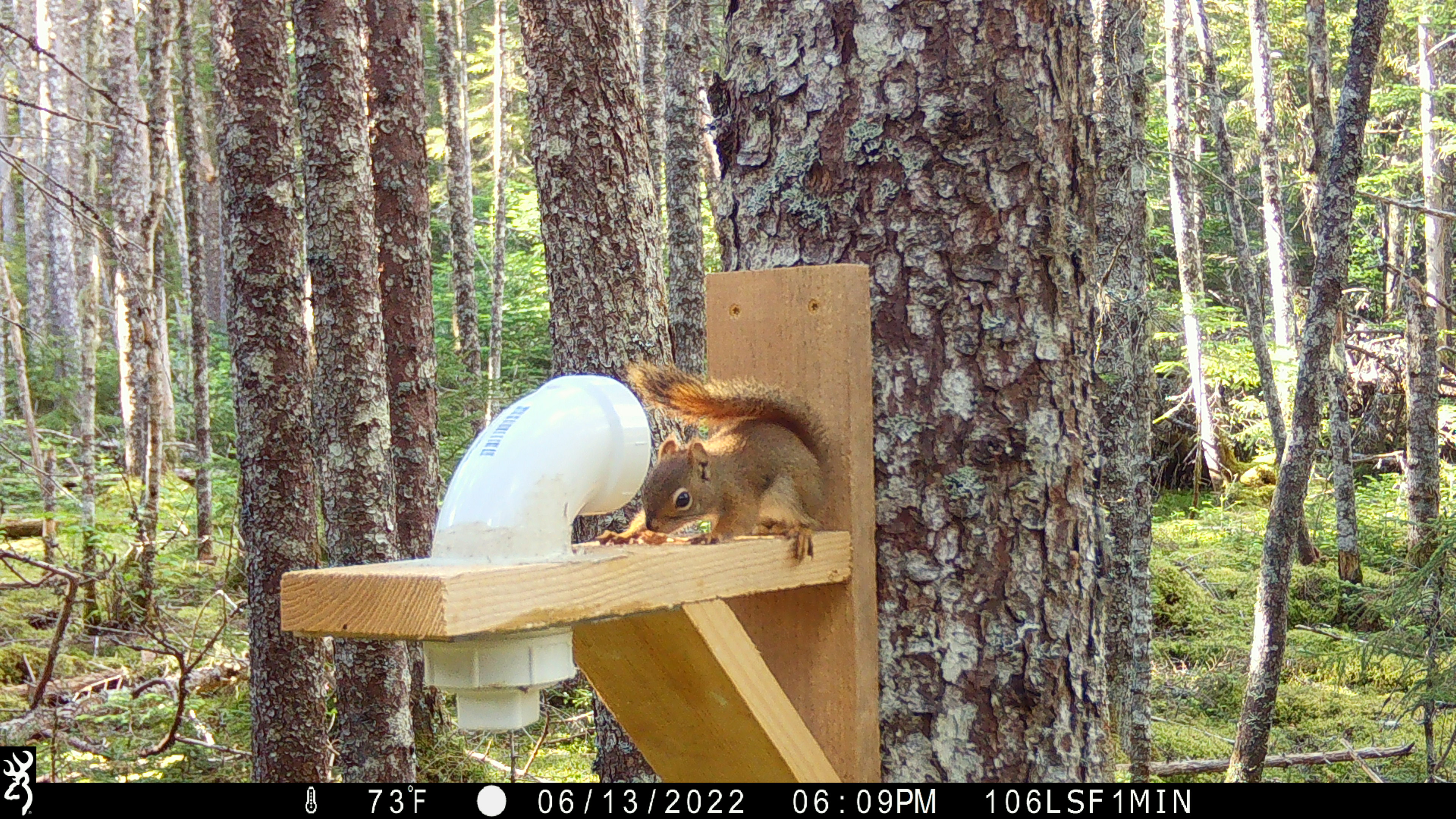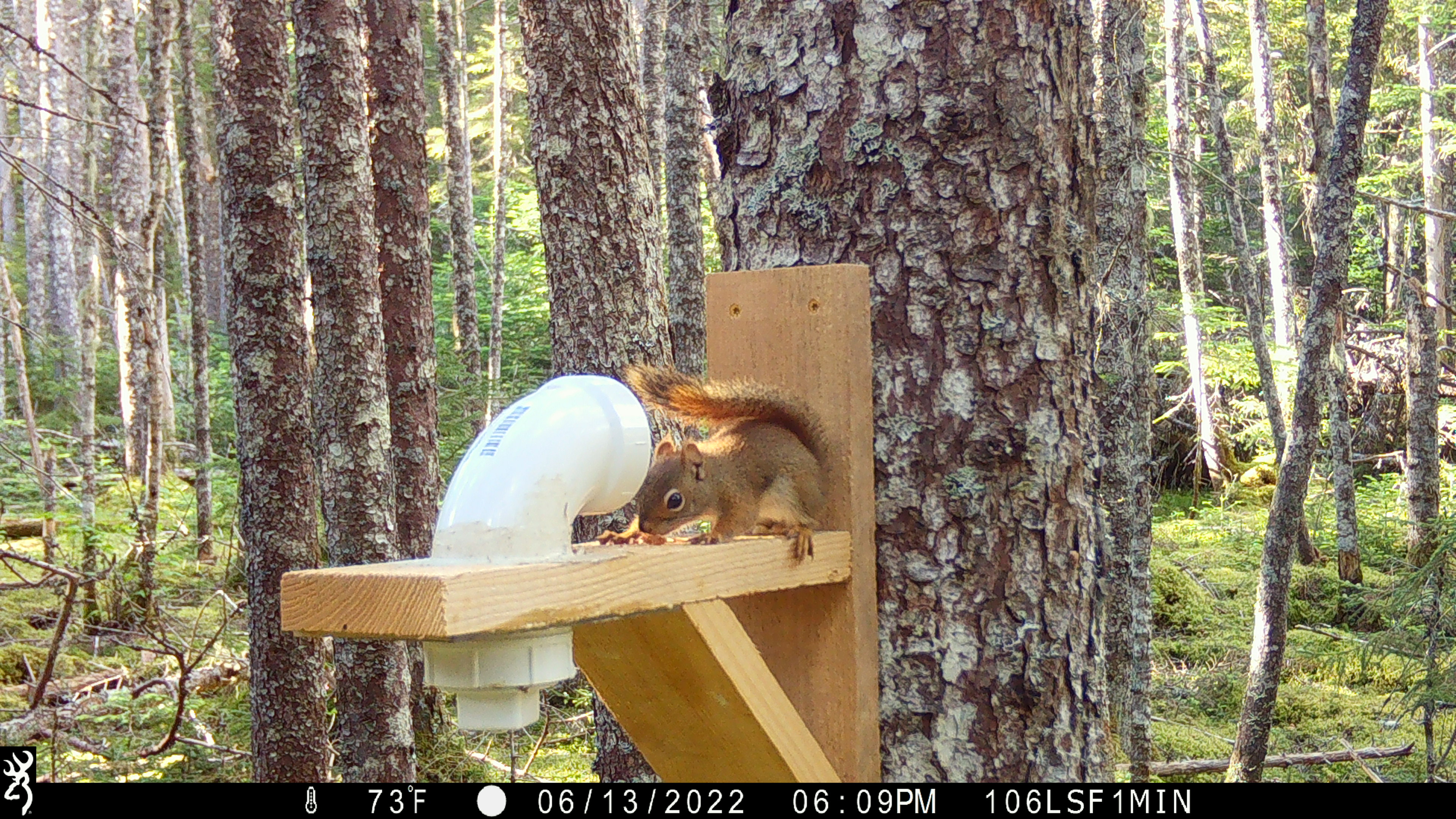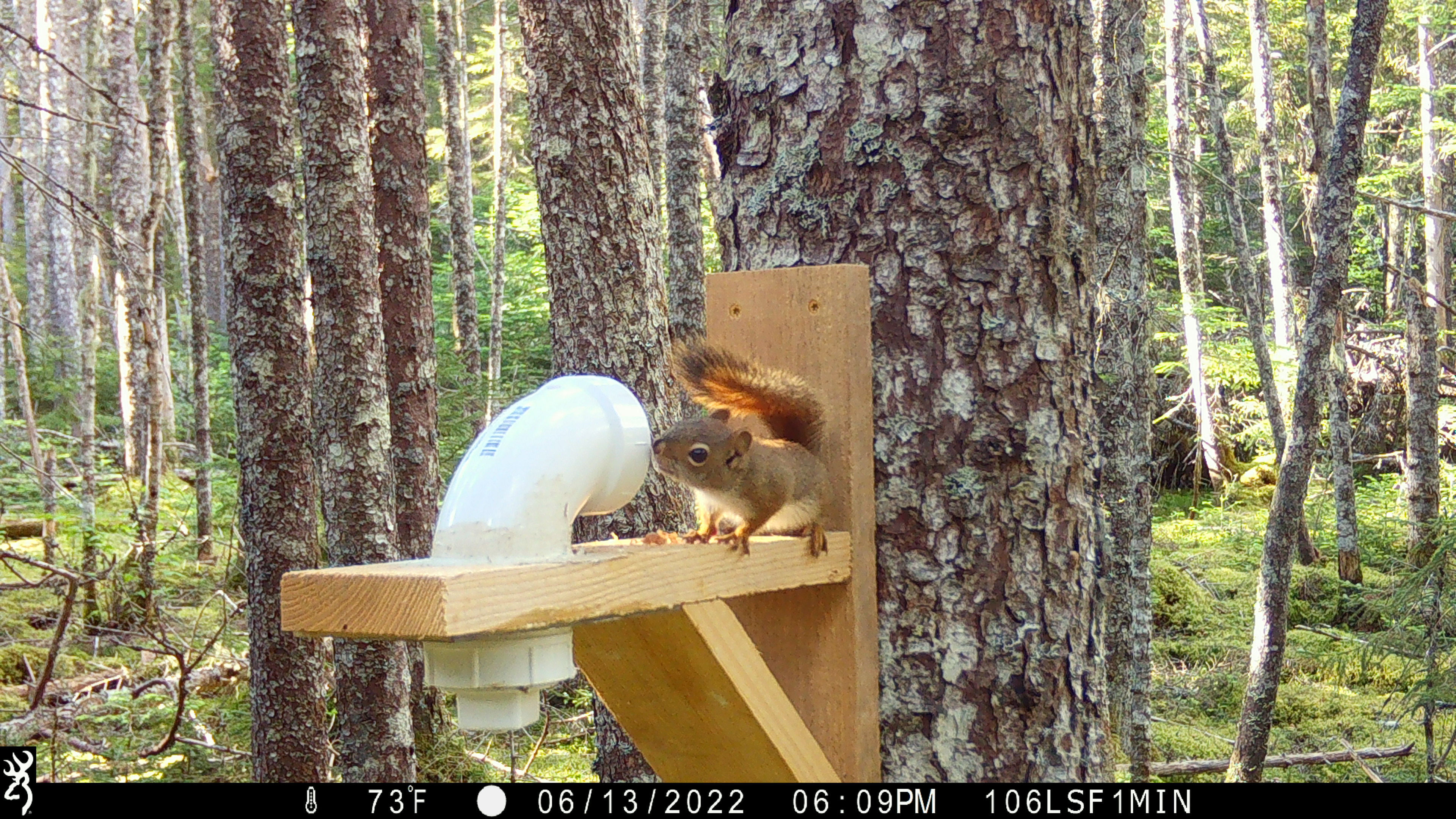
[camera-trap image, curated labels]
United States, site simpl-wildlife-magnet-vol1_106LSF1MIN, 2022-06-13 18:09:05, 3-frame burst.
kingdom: Animalia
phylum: Chordata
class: Mammalia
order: Rodentia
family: Sciuridae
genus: Tamiasciurus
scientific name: Tamiasciurus hudsonicus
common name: red squirrel